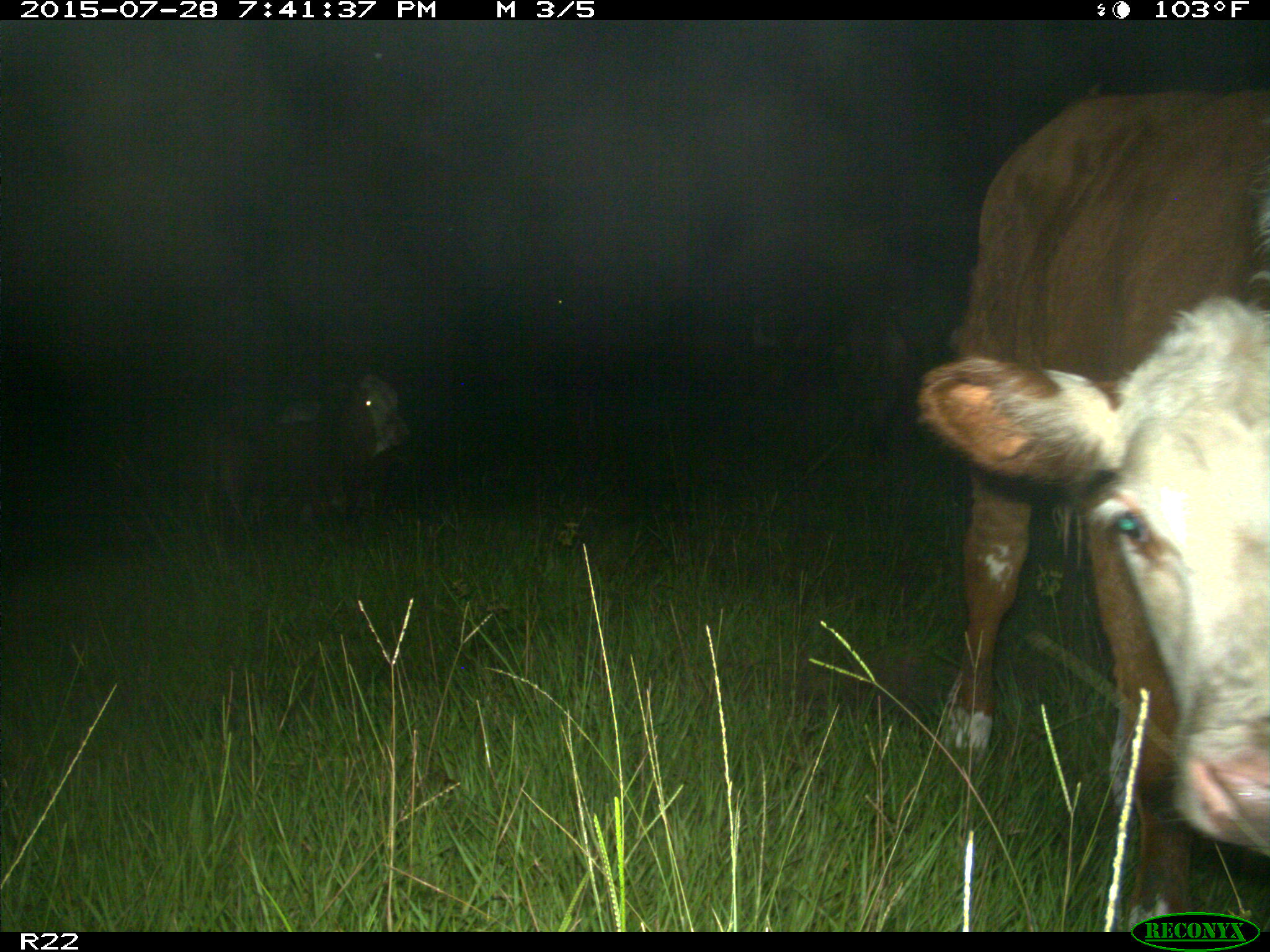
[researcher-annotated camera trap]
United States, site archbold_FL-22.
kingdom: Animalia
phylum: Chordata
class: Mammalia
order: Artiodactyla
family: Bovidae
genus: Bos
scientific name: Bos taurus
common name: domestic cow